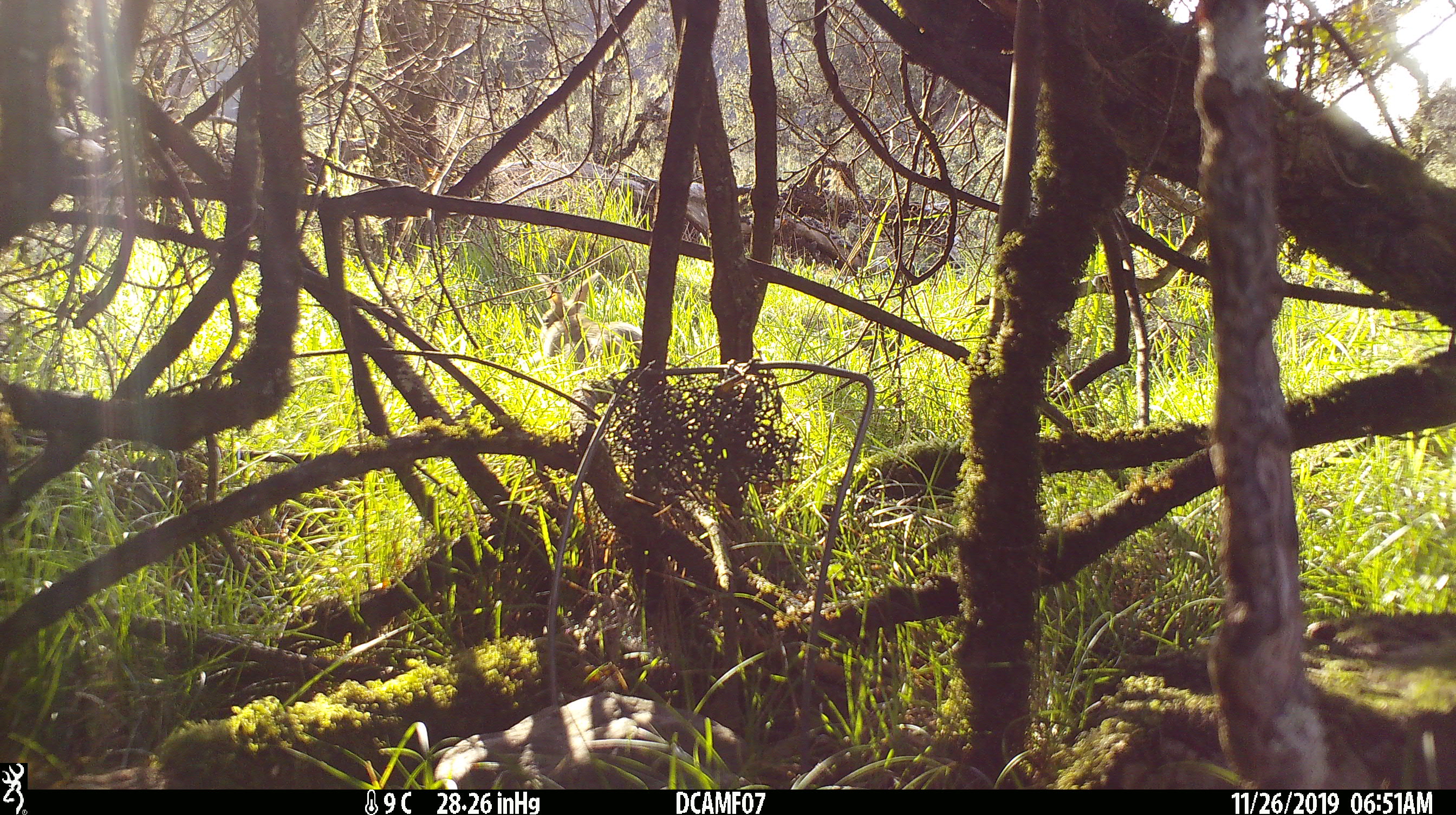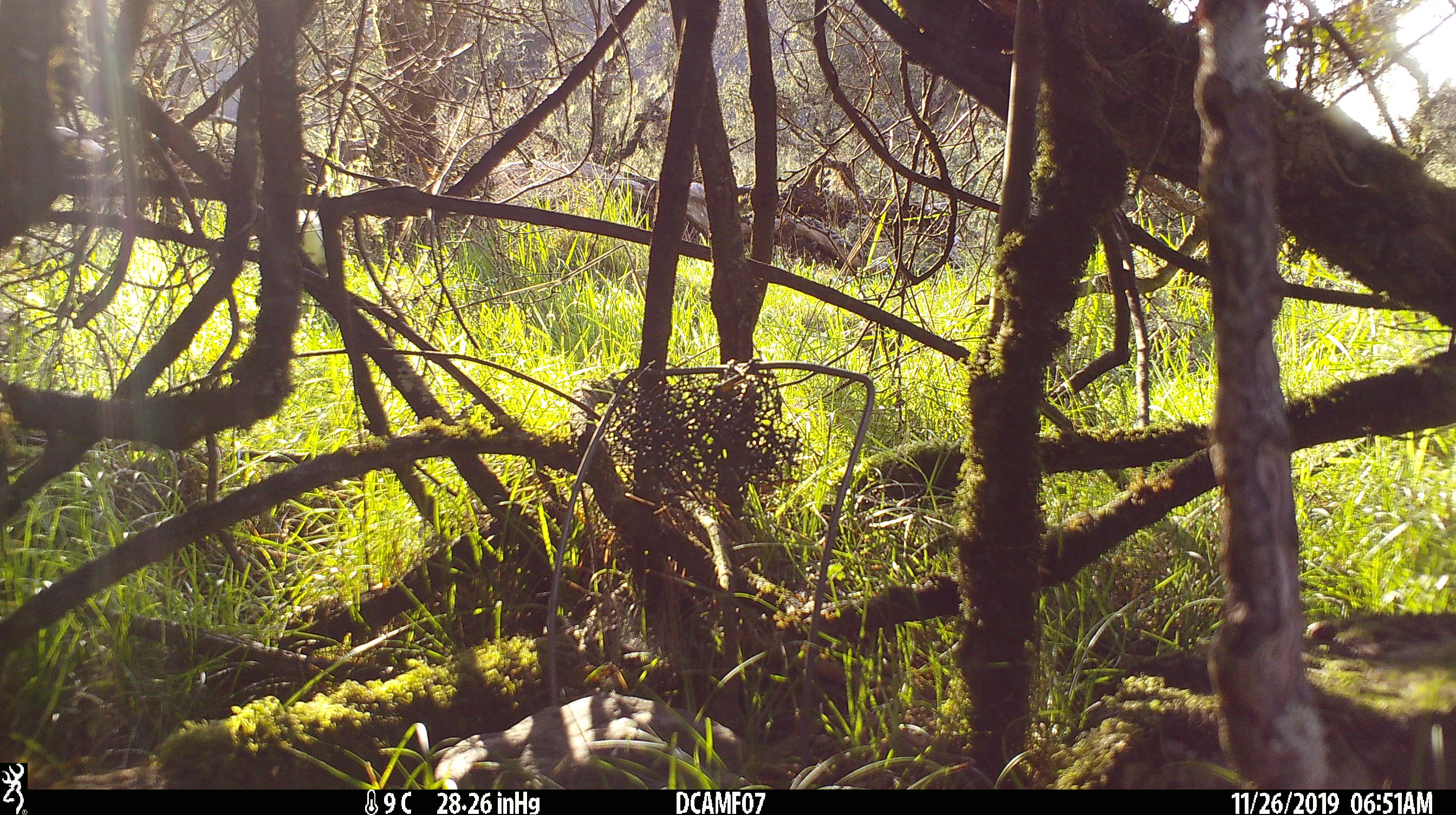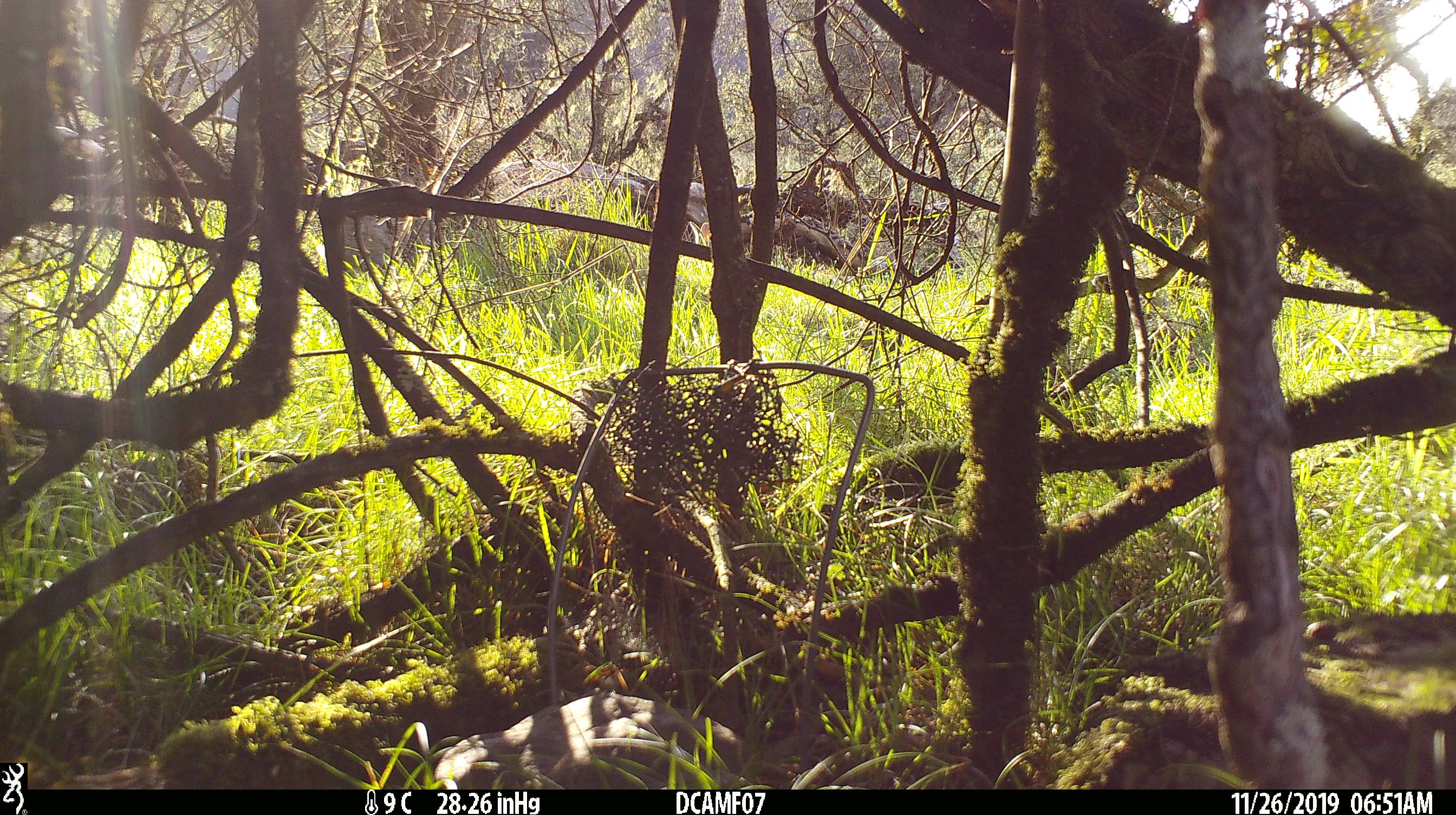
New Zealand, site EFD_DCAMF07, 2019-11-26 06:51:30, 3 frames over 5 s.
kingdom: Animalia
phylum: Chordata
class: Mammalia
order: Lagomorpha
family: Leporidae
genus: Oryctolagus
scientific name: Oryctolagus cuniculus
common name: european rabbit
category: rabbit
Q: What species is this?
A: Rabbit (european rabbit) (Oryctolagus cuniculus).